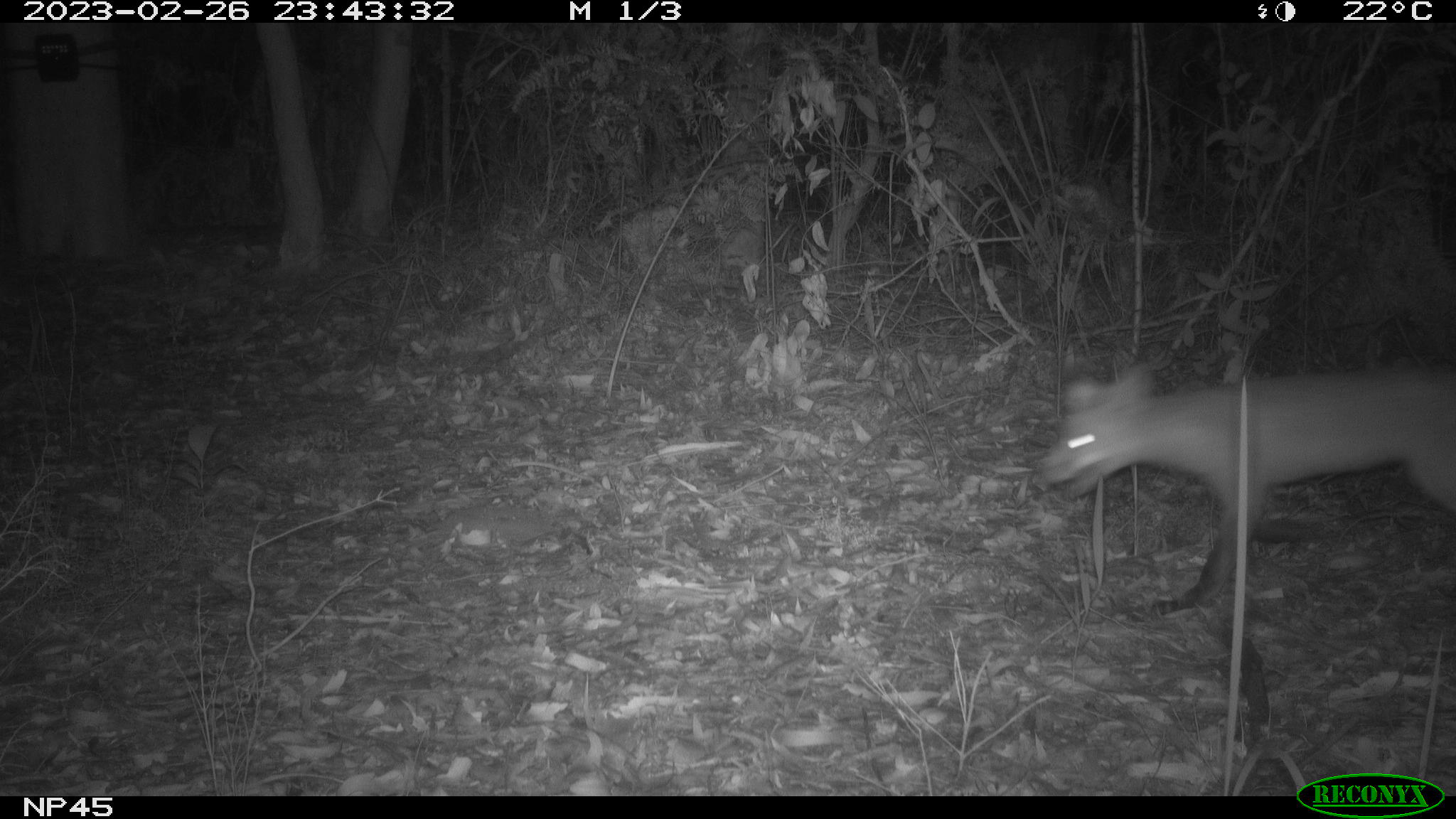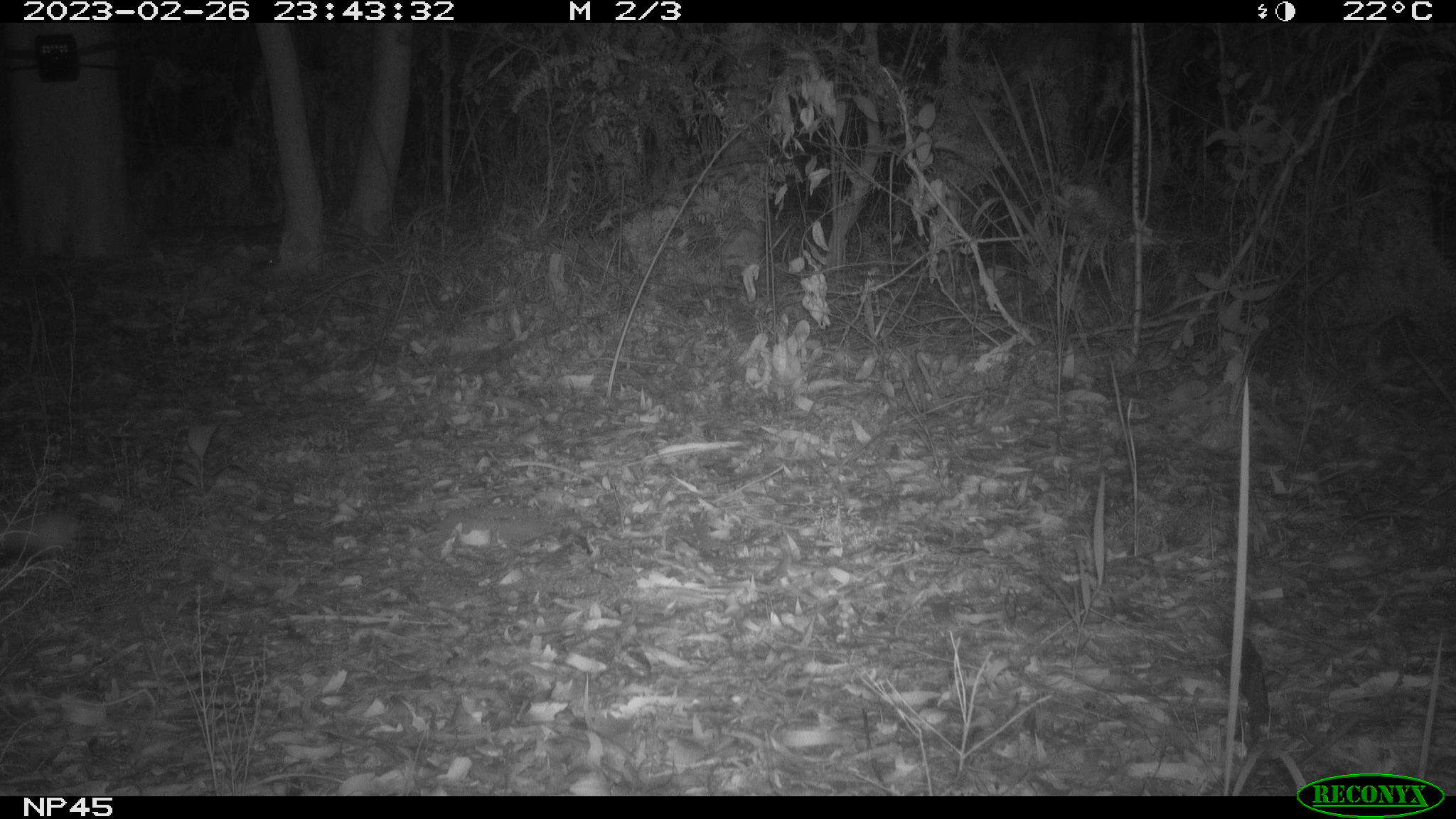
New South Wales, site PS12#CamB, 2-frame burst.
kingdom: Animalia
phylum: Chordata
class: Mammalia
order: Carnivora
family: Canidae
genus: Vulpes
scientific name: Vulpes vulpes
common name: red fox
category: fox